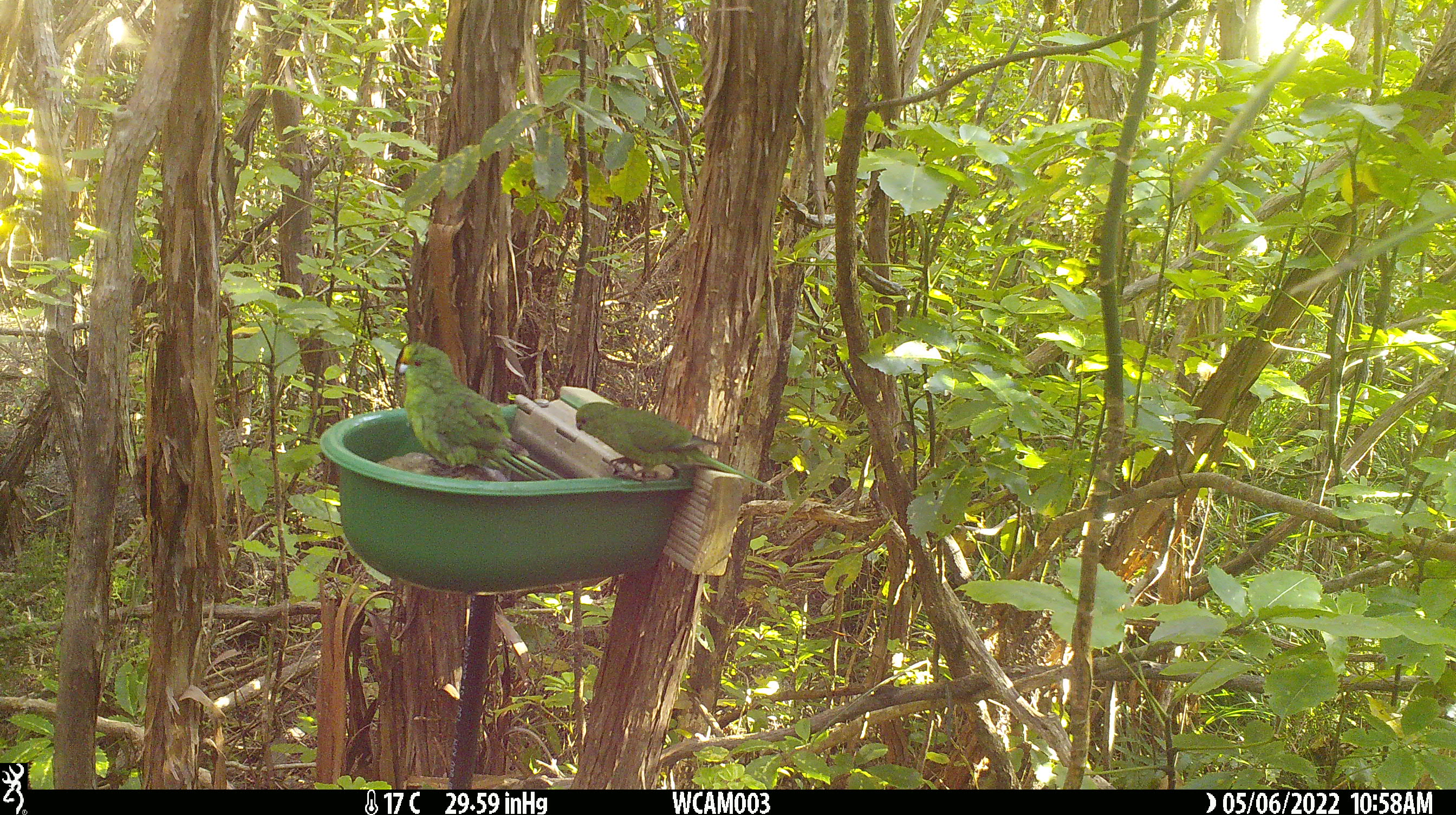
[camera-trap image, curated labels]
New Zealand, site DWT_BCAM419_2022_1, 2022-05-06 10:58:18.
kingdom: Animalia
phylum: Chordata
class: Aves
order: Psittaciformes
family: Psittaculidae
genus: Cyanoramphus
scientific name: Cyanoramphus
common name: parakeet